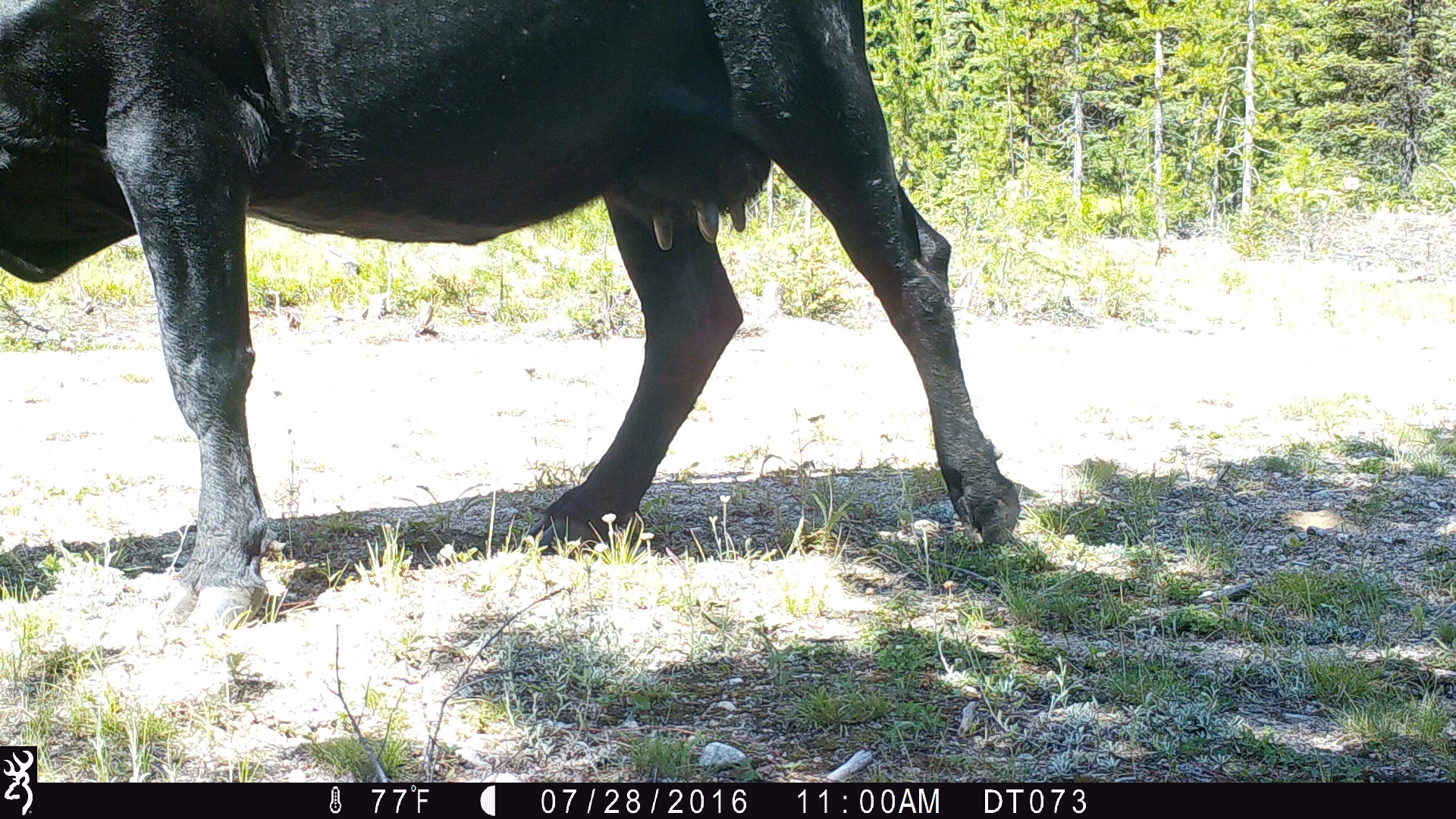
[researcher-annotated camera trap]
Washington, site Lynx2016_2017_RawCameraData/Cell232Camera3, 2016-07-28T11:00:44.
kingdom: Animalia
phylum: Chordata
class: Mammalia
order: Artiodactyla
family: Bovidae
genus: Bos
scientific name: Bos taurus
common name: domestic cattle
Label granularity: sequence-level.